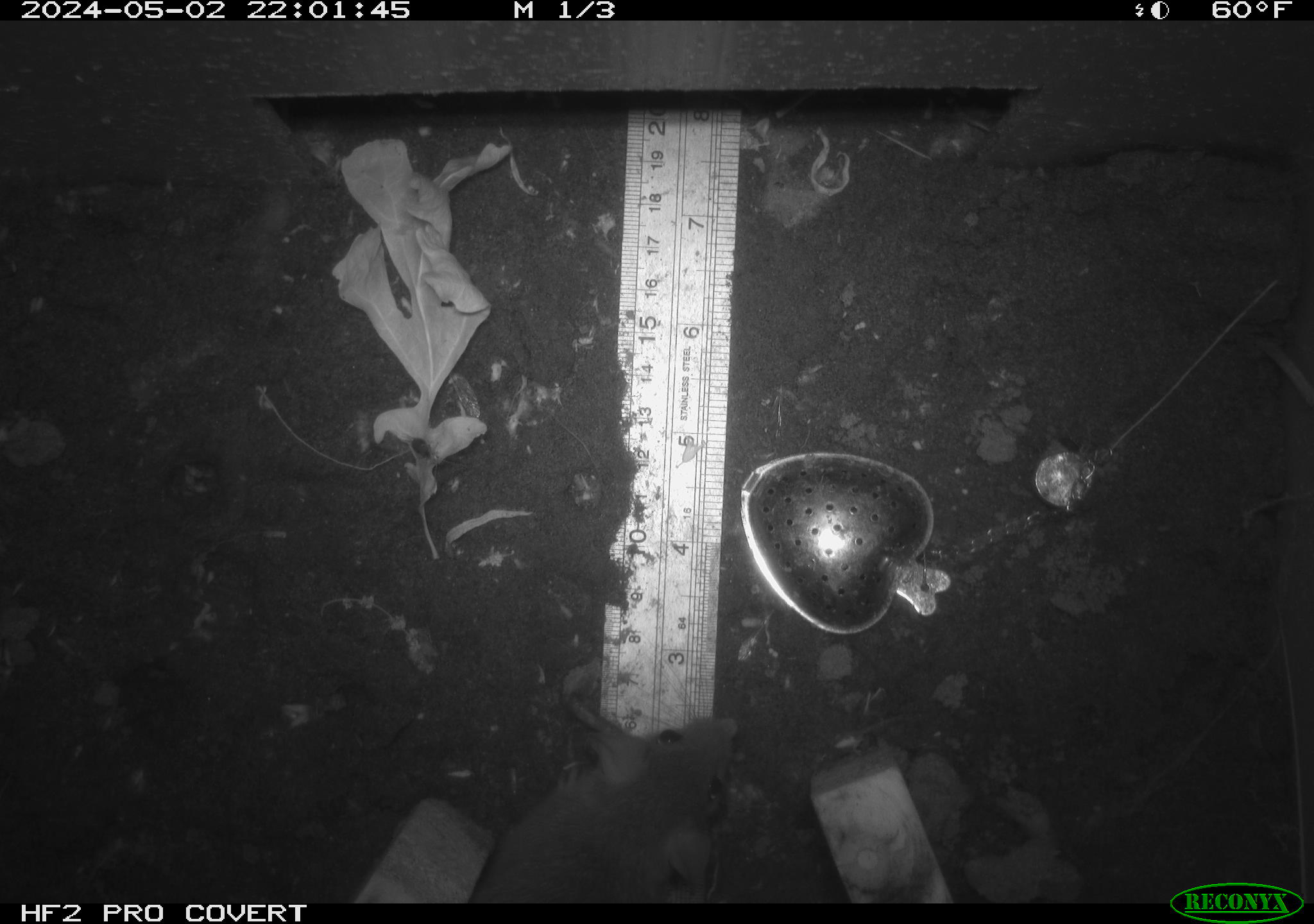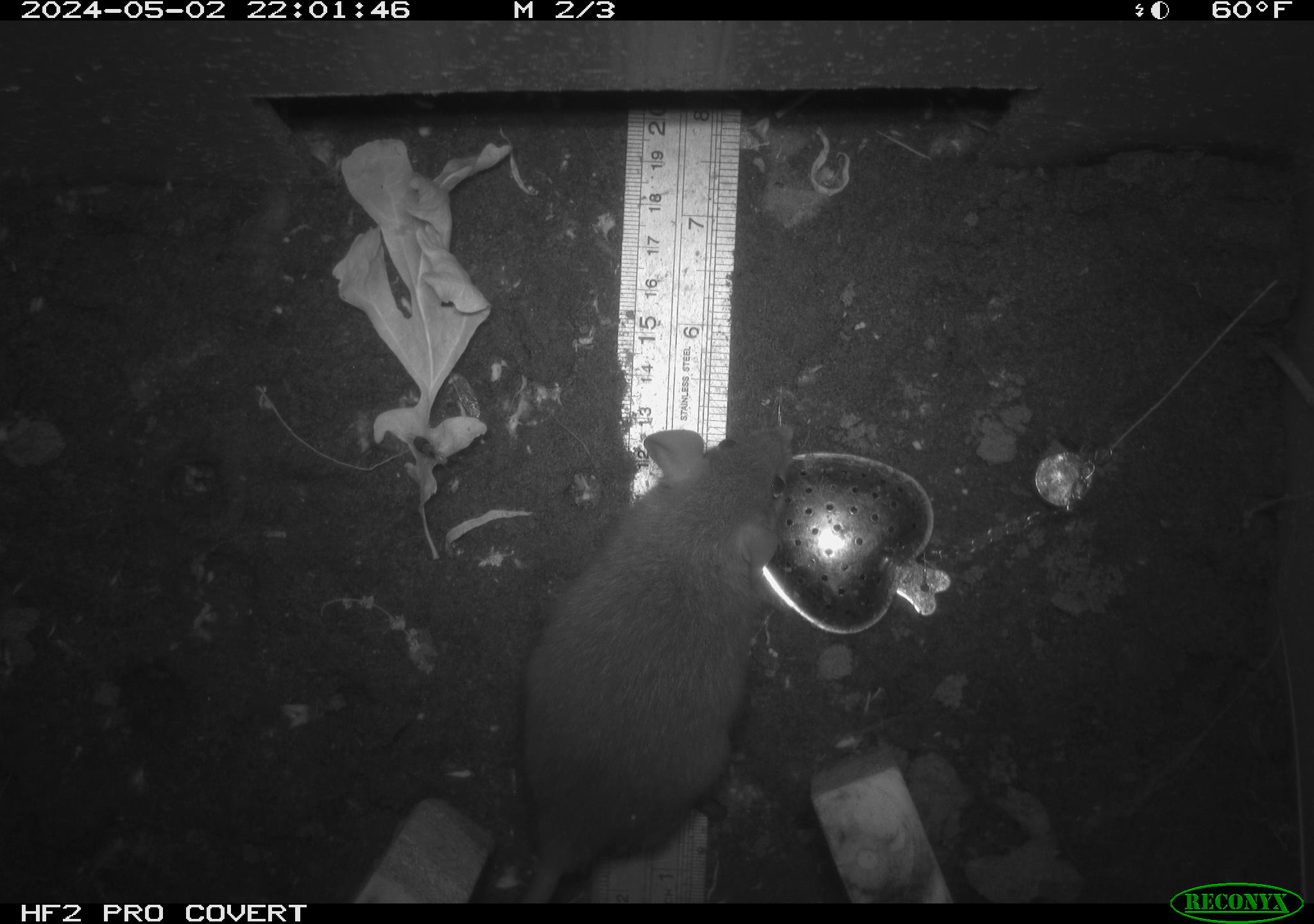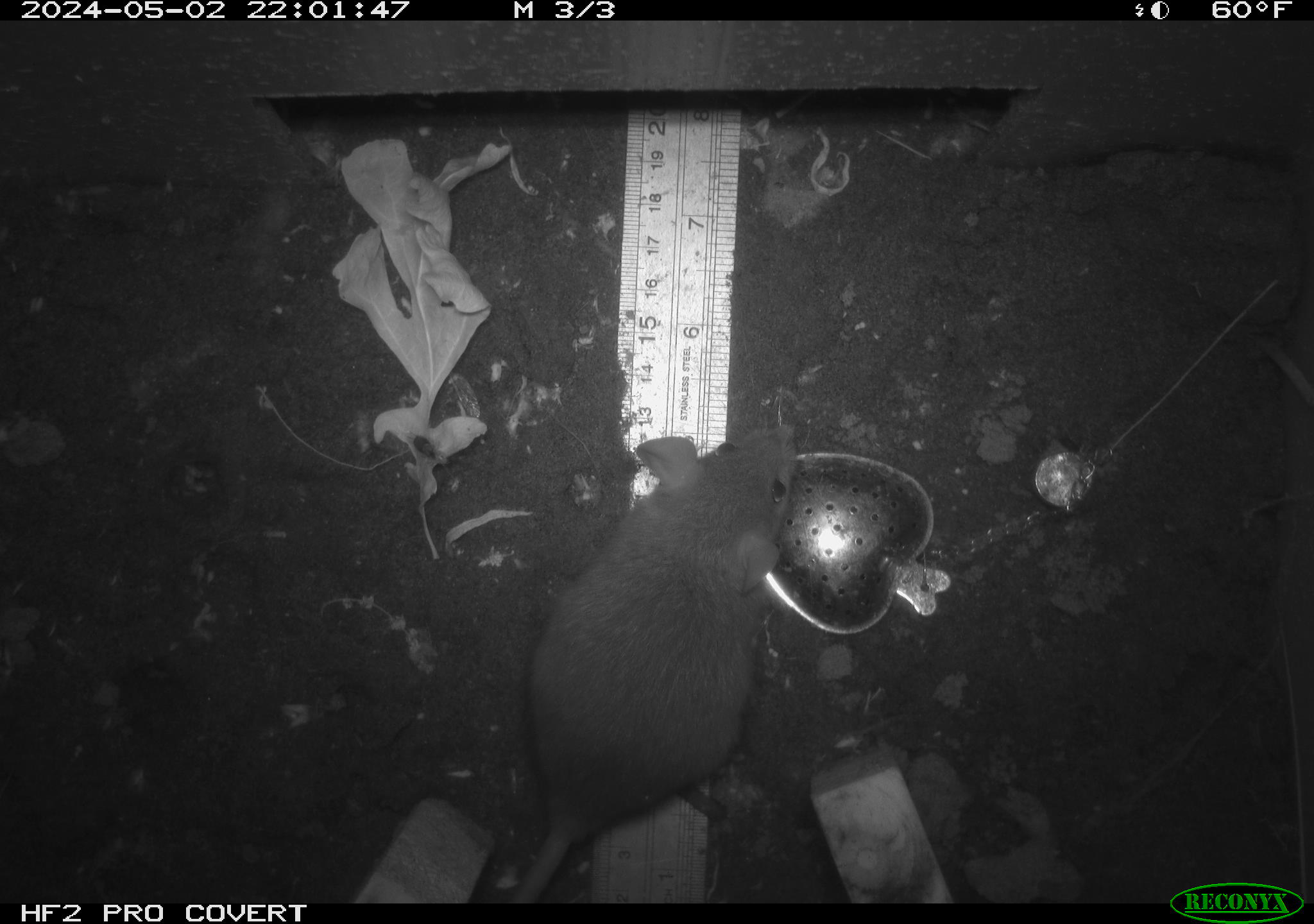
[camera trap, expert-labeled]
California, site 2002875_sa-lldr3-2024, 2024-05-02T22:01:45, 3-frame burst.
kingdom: Animalia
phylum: Chordata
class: Mammalia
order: Rodentia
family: Muridae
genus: Rattus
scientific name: Rattus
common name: rat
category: rattus species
Rattus species (rat) (Rattus).